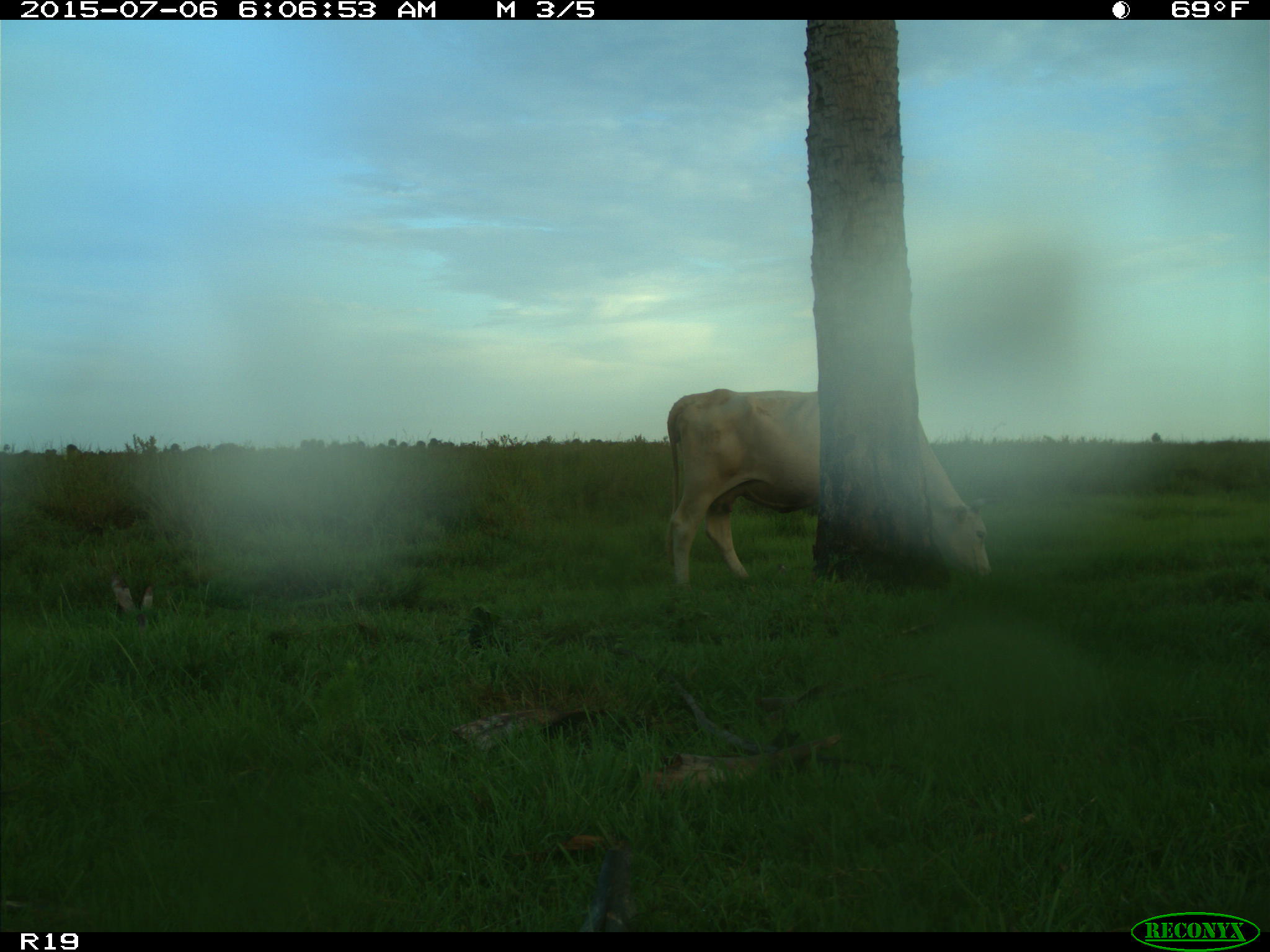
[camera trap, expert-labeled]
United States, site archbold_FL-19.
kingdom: Animalia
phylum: Chordata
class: Mammalia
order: Artiodactyla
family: Bovidae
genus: Bos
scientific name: Bos taurus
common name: domestic cow